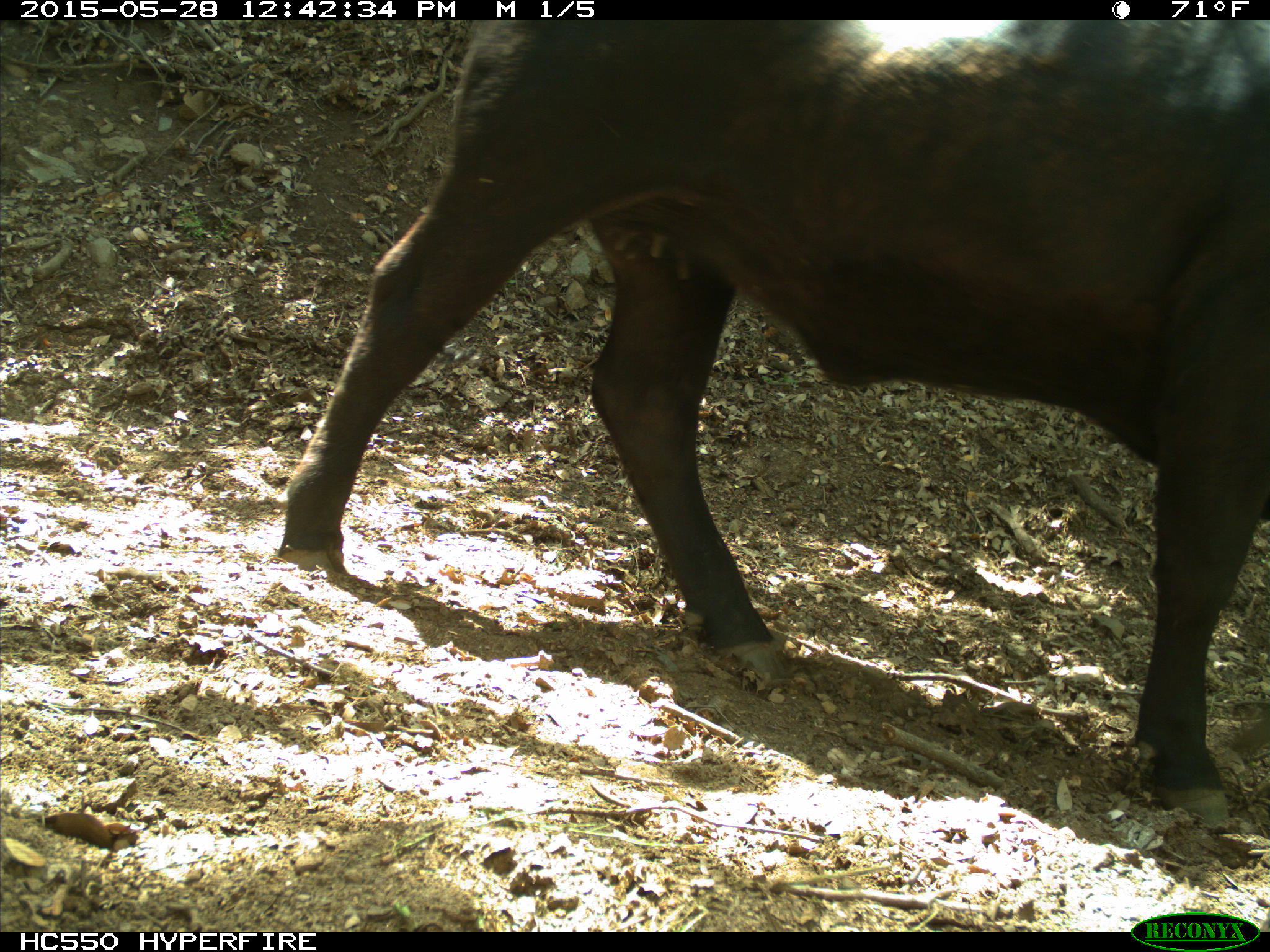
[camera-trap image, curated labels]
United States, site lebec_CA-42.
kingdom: Animalia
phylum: Chordata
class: Mammalia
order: Artiodactyla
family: Bovidae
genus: Bos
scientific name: Bos taurus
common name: domestic cow